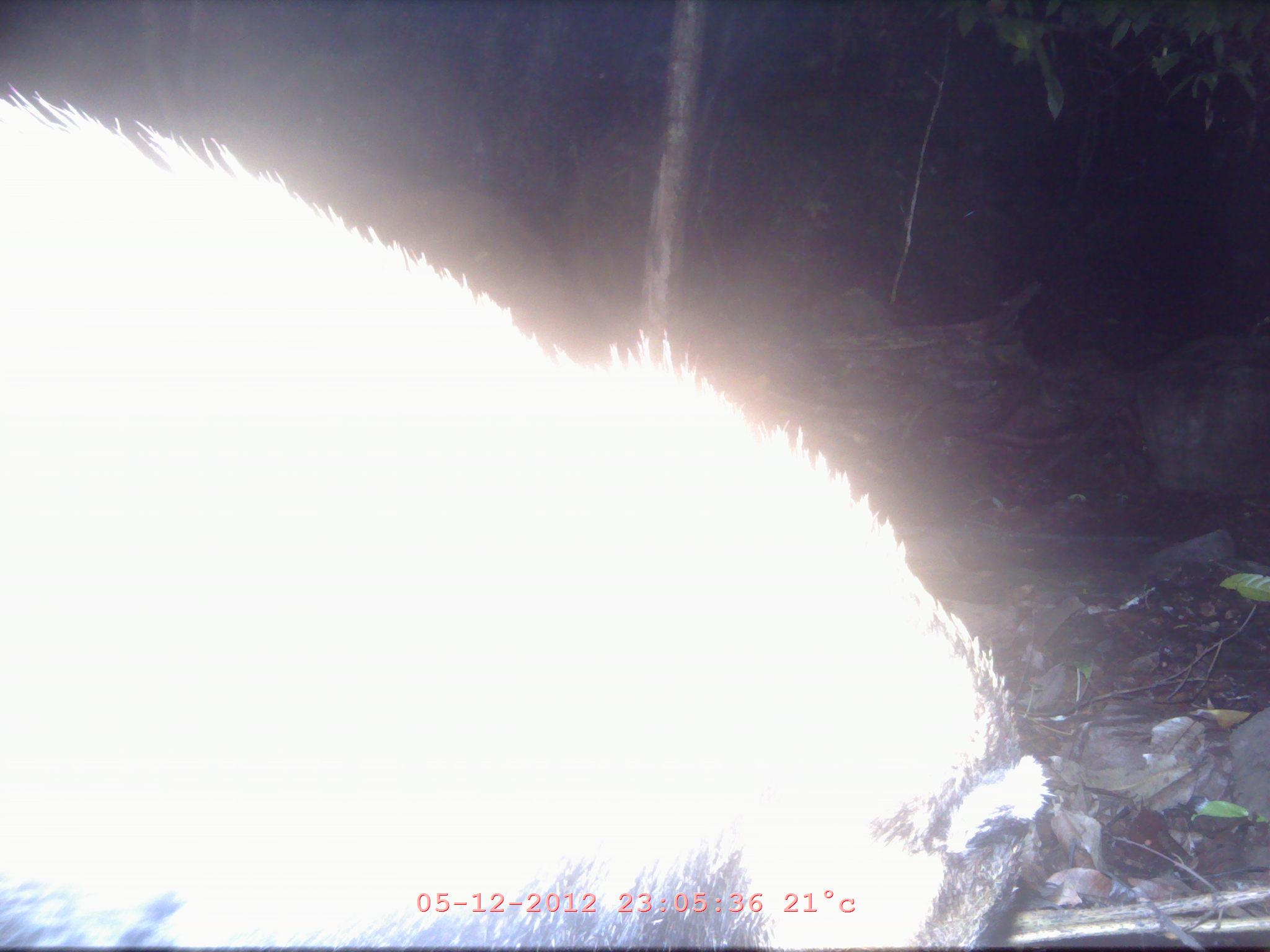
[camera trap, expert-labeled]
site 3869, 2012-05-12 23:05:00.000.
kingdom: Animalia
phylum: Chordata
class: Mammalia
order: Carnivora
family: Mustelidae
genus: Arctonyx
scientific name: Arctonyx collaris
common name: greater hog badger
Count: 1.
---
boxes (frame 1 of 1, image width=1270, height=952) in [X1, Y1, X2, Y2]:
arctonyx collaris: [2, 84, 1056, 950]